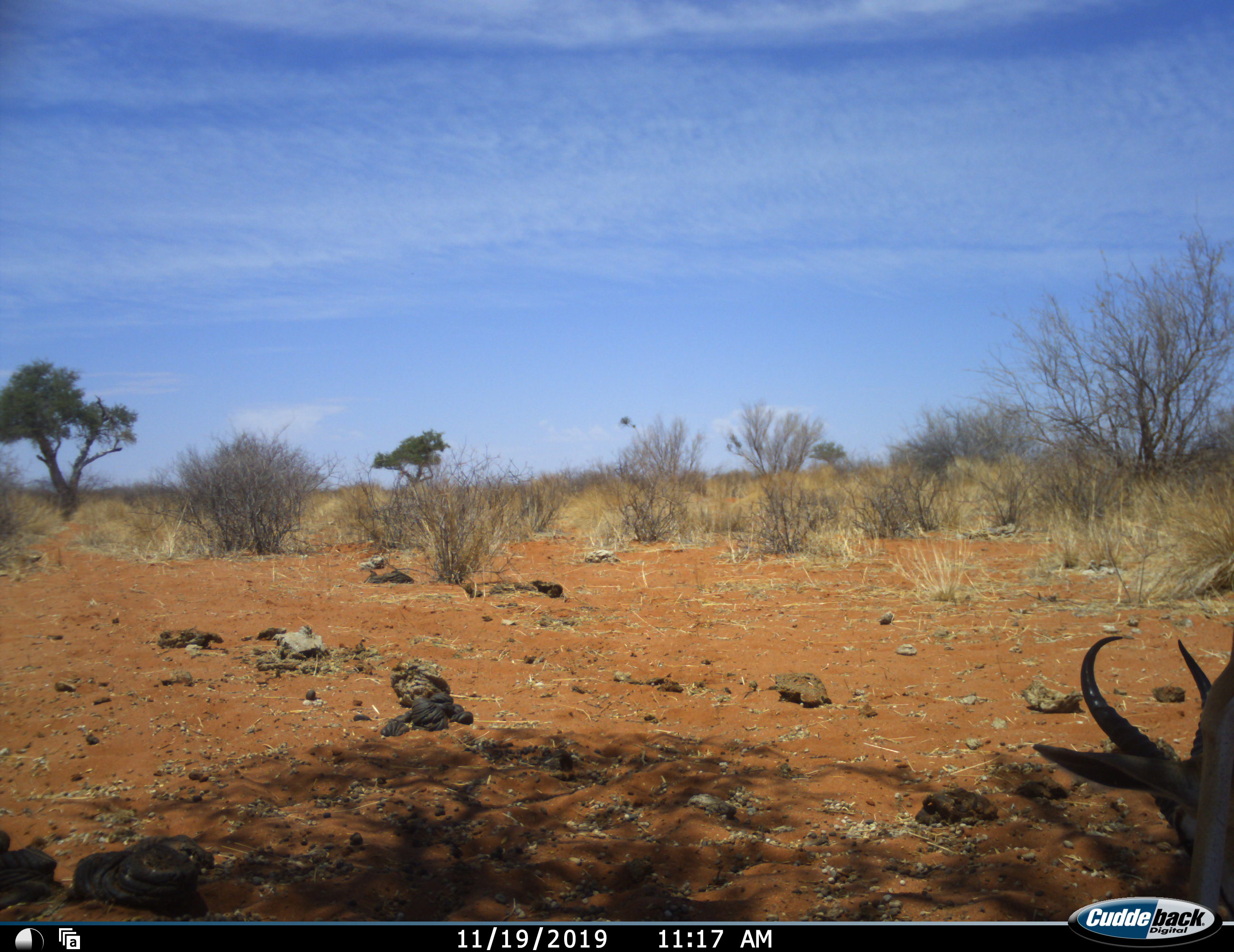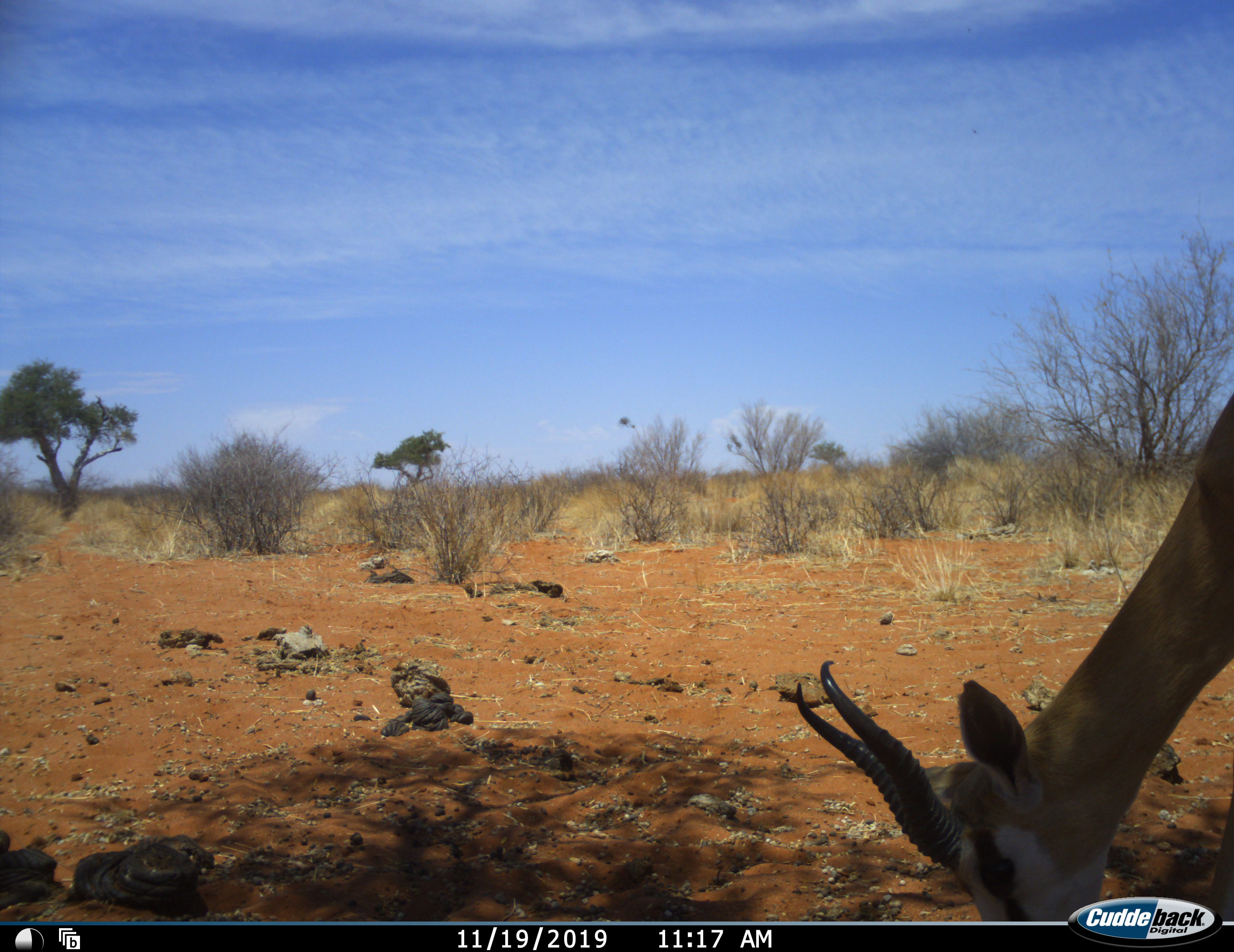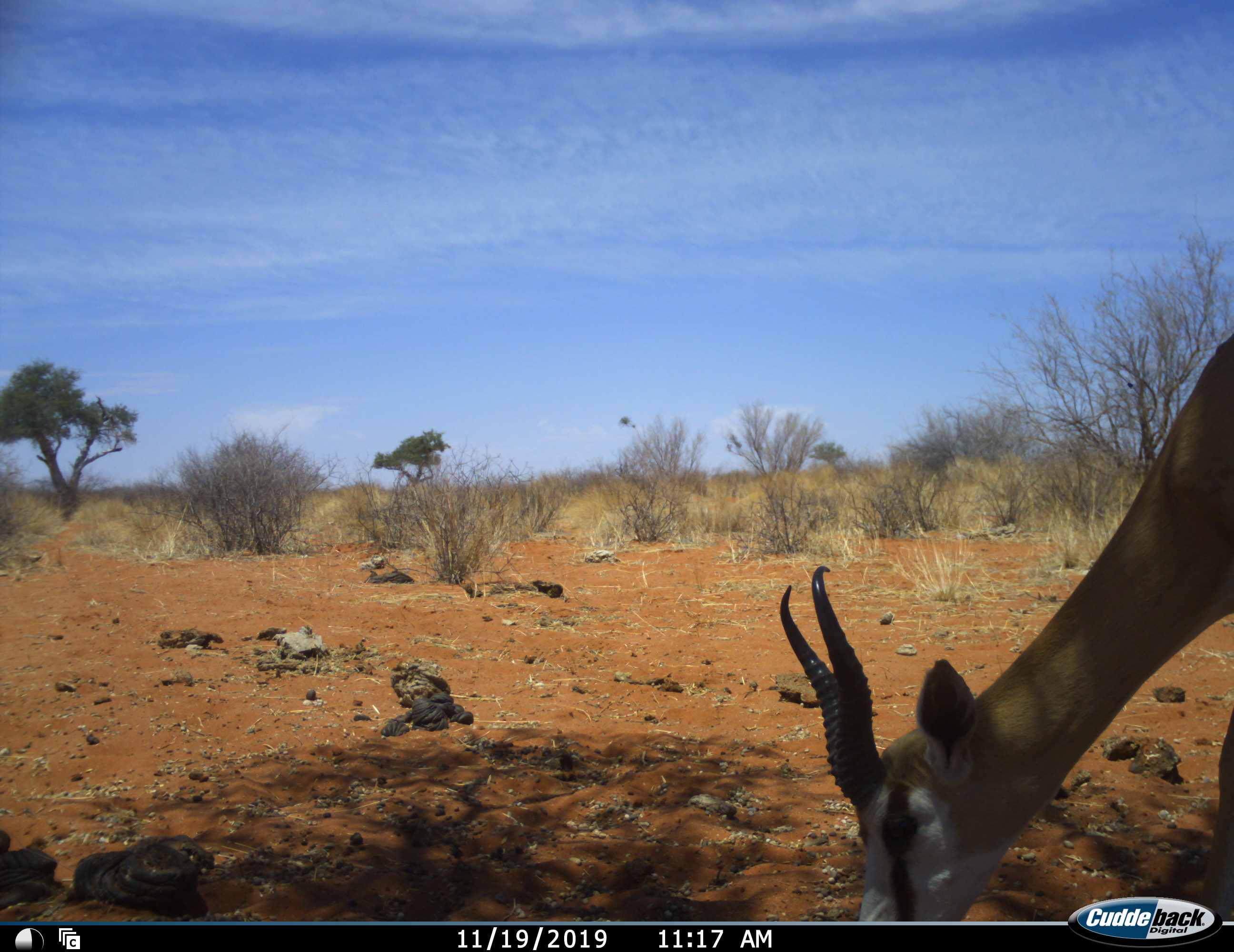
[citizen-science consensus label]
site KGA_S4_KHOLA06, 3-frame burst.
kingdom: Animalia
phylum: Chordata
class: Mammalia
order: Artiodactyla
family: Bovidae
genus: Antidorcas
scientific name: Antidorcas marsupialis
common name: springbok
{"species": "springbok (Antidorcas marsupialis)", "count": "1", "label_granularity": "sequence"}